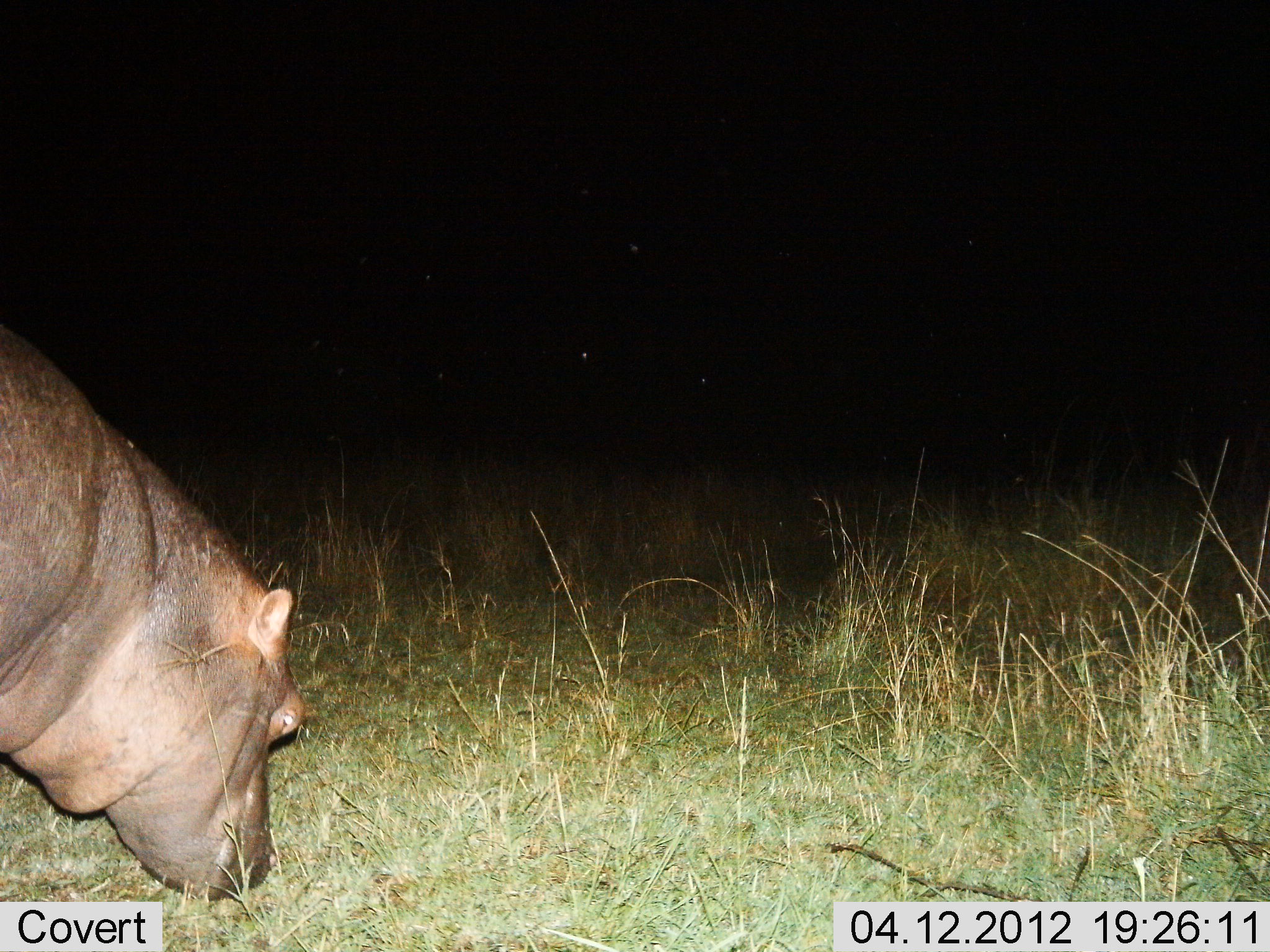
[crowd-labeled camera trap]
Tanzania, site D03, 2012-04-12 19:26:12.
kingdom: Animalia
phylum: Chordata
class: Mammalia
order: Artiodactyla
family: Hippopotamidae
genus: Hippopotamus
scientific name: Hippopotamus amphibius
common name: hippopotamus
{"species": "hippopotamus (Hippopotamus amphibius)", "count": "1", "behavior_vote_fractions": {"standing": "15%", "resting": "0%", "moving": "12%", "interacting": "0%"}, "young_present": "0%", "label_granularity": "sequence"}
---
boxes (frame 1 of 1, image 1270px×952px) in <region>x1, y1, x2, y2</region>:
animal: <region>0, 325, 308, 898</region>